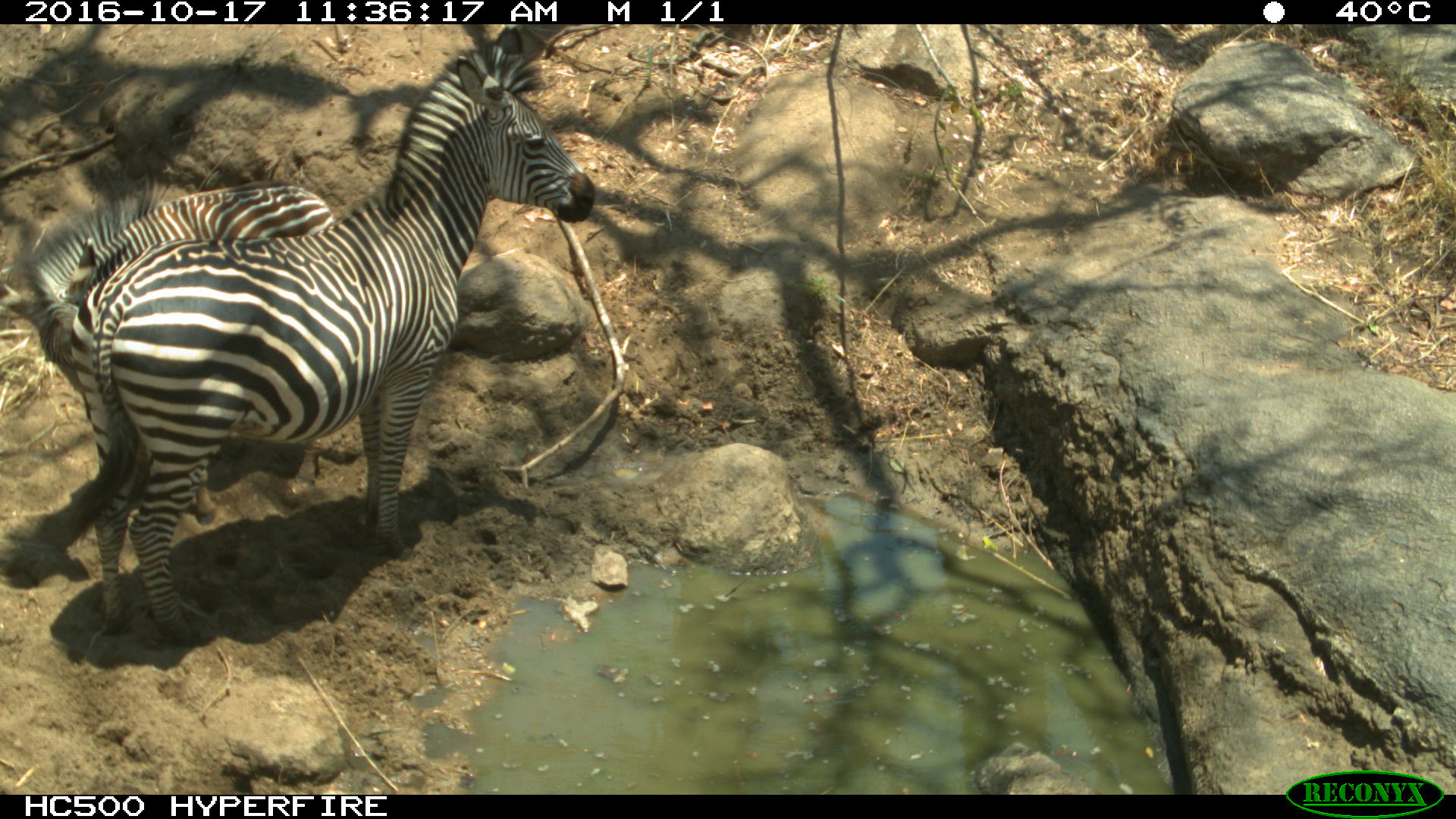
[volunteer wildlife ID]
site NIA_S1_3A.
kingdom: Animalia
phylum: Chordata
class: Mammalia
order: Perissodactyla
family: Equidae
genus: Equus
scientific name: Equus quagga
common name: plains zebra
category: zebraplains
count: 2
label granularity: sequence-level